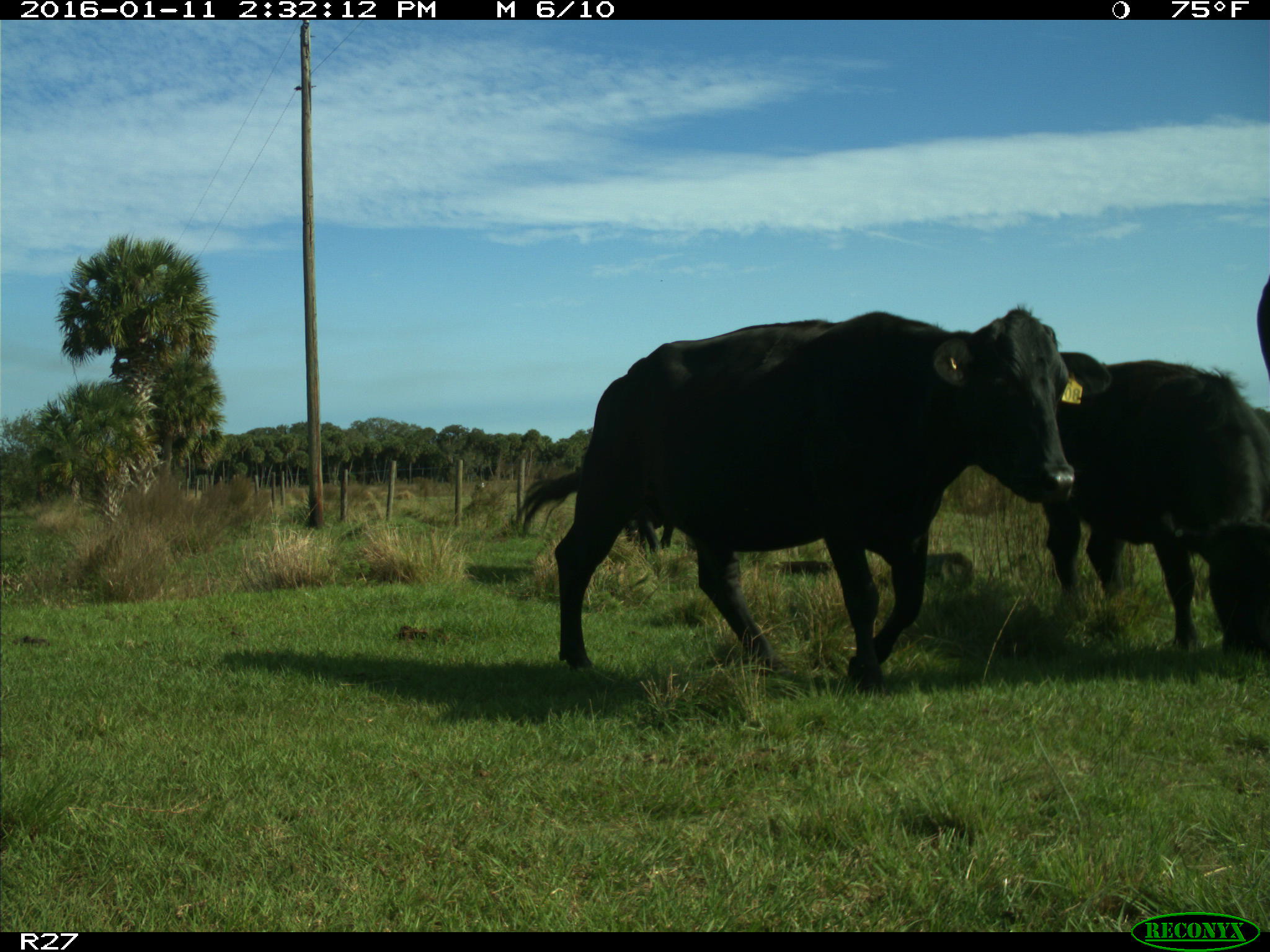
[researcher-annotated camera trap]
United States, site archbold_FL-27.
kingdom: Animalia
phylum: Chordata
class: Mammalia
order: Artiodactyla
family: Bovidae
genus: Bos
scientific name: Bos taurus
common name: domestic cow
Bos taurus (domestic cow).